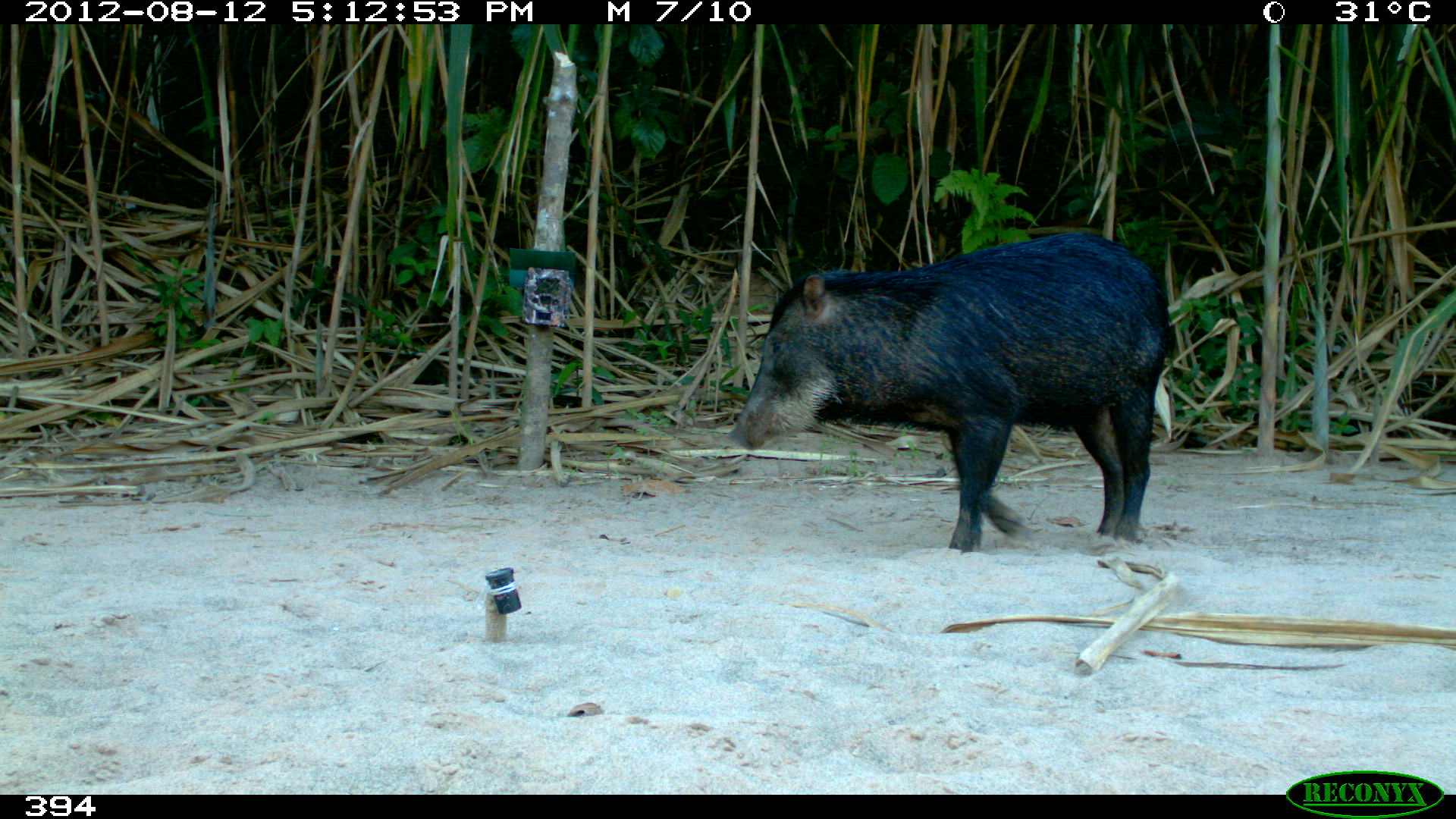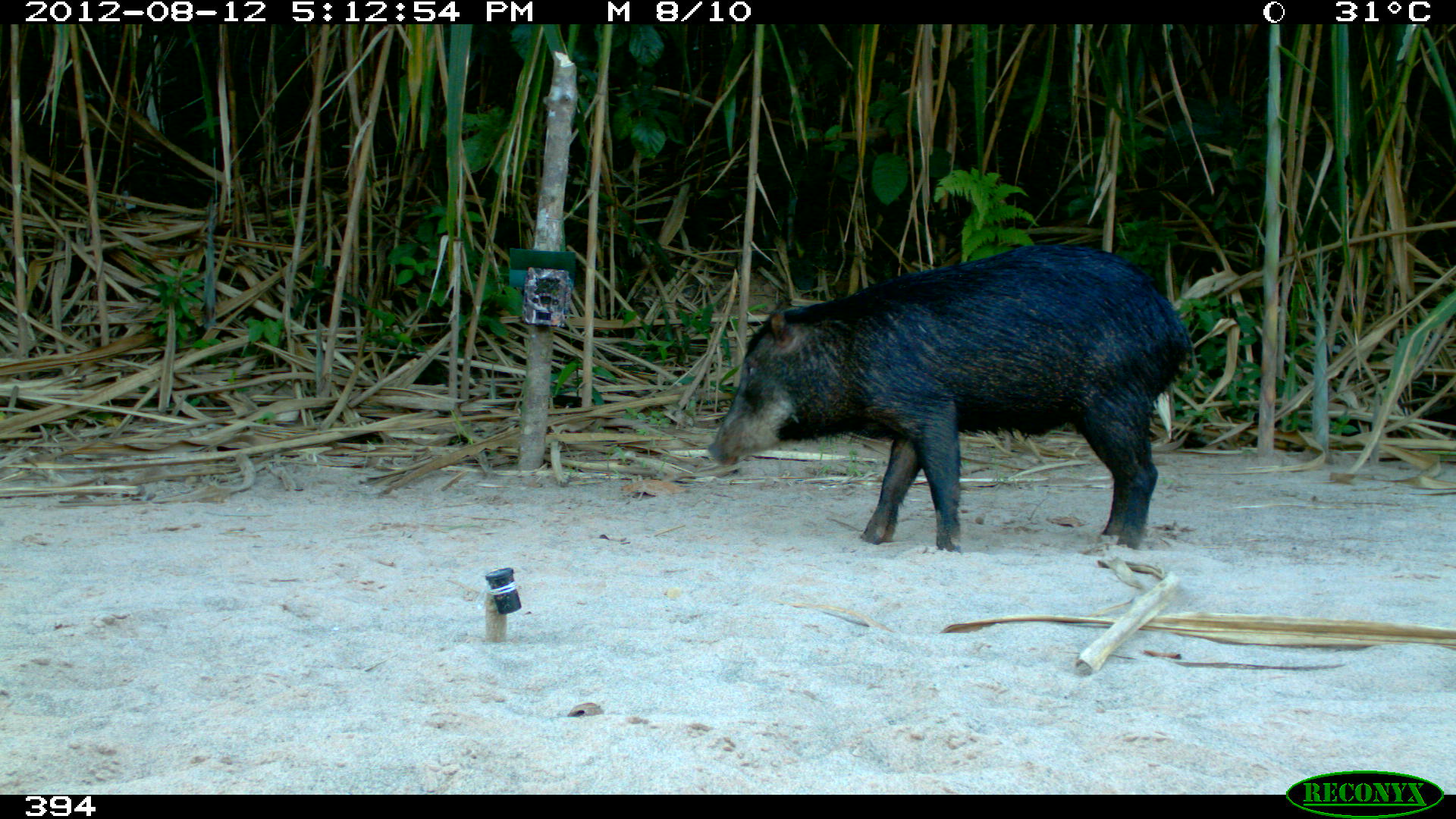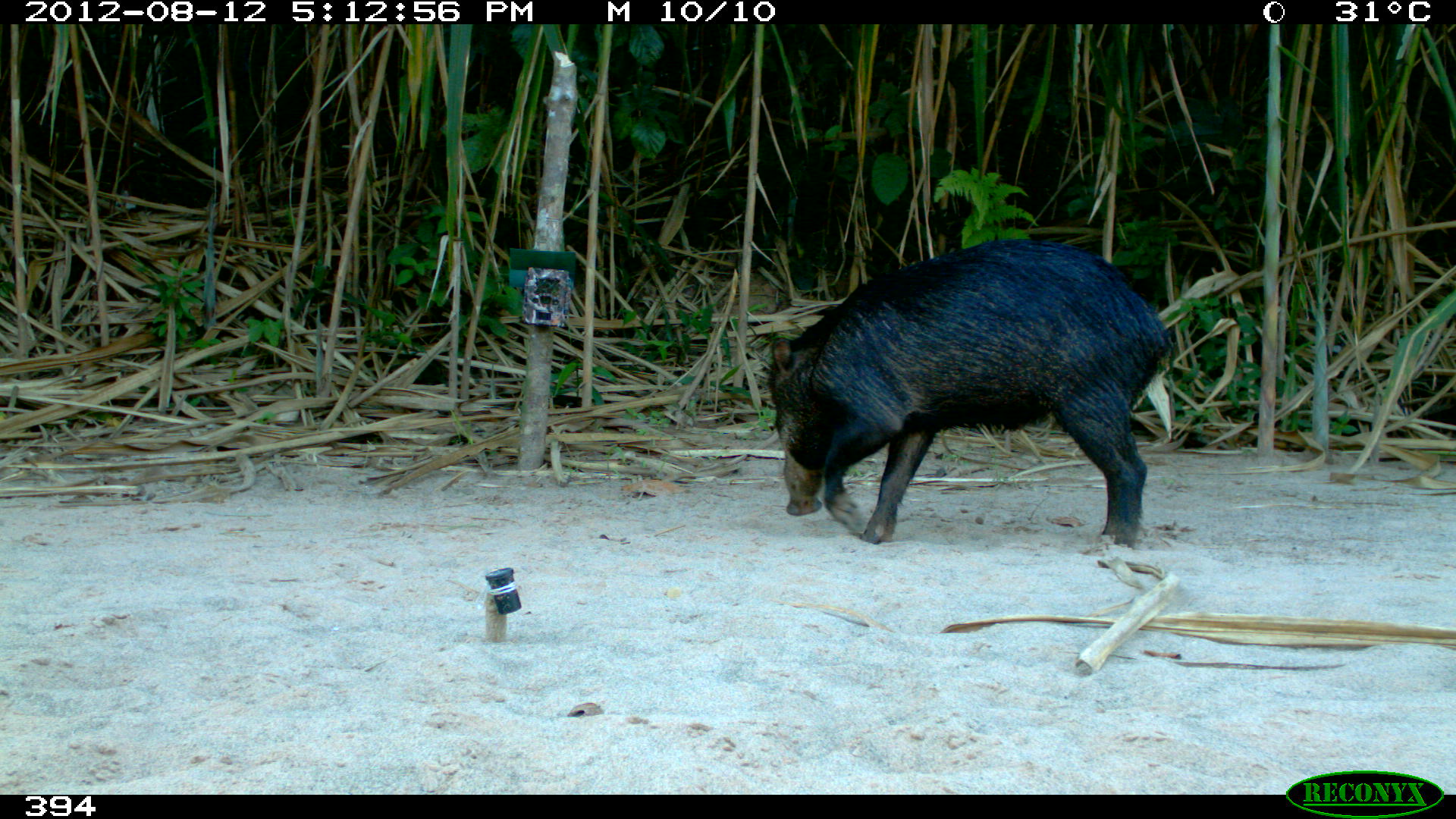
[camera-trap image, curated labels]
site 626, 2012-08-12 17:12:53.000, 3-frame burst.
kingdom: Animalia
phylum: Chordata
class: Mammalia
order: Artiodactyla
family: Tayassuidae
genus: Tayassu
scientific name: Tayassu pecari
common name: white-lipped peccary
Tayassu pecari (white-lipped peccary).